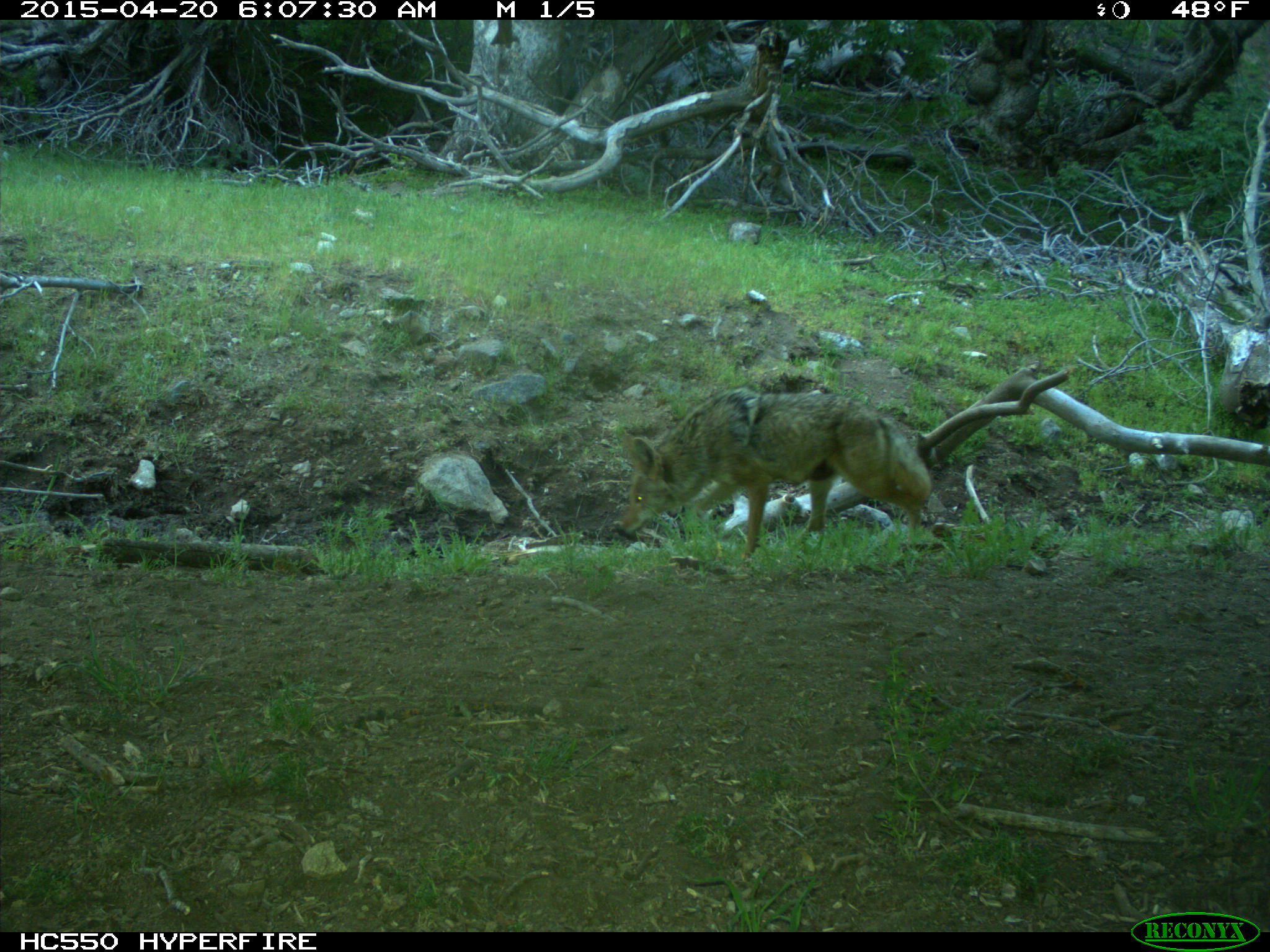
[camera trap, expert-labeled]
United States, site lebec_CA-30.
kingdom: Animalia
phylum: Chordata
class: Mammalia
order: Carnivora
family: Canidae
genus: Canis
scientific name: Canis latrans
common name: coyote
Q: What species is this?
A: Canis latrans (coyote).